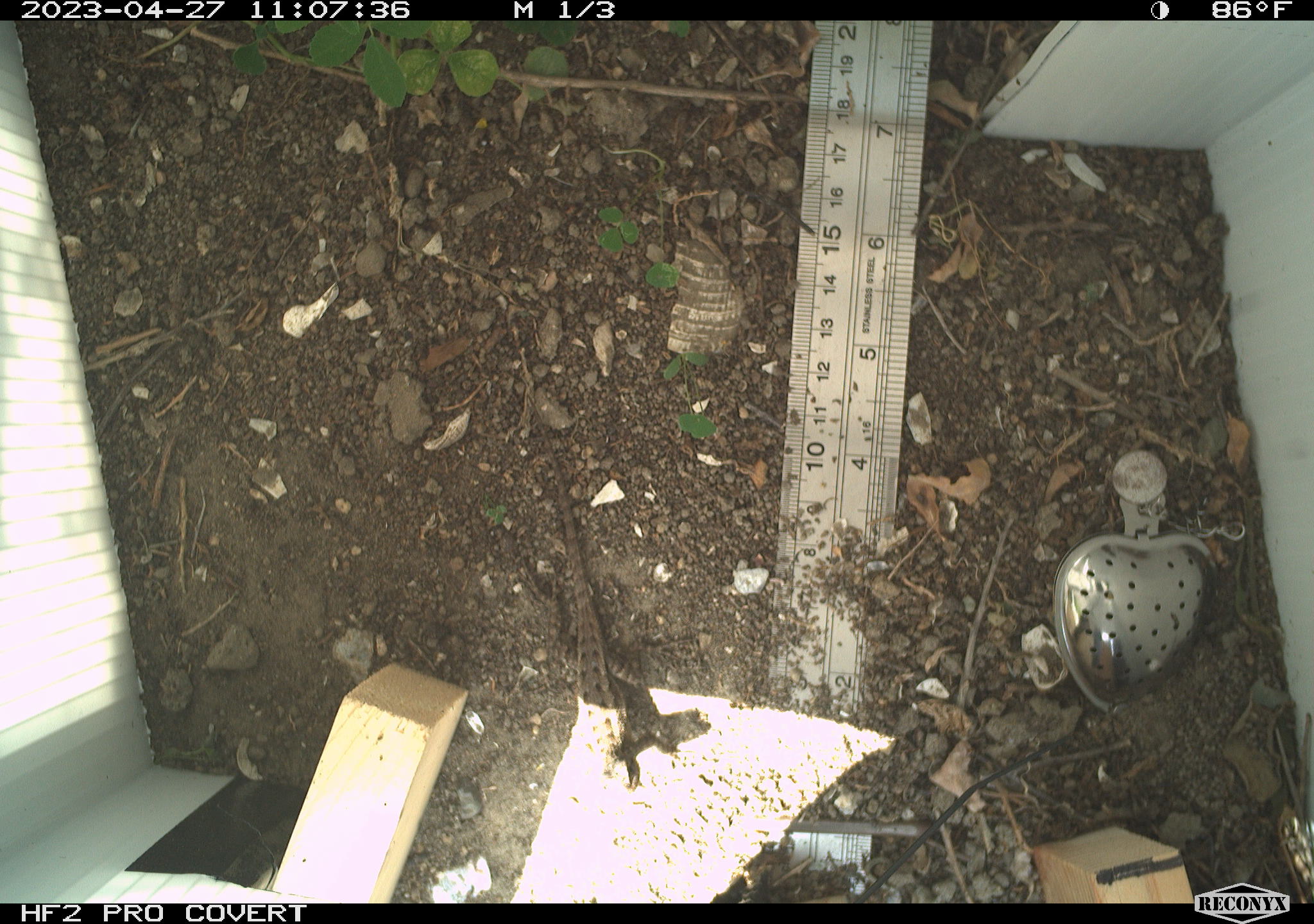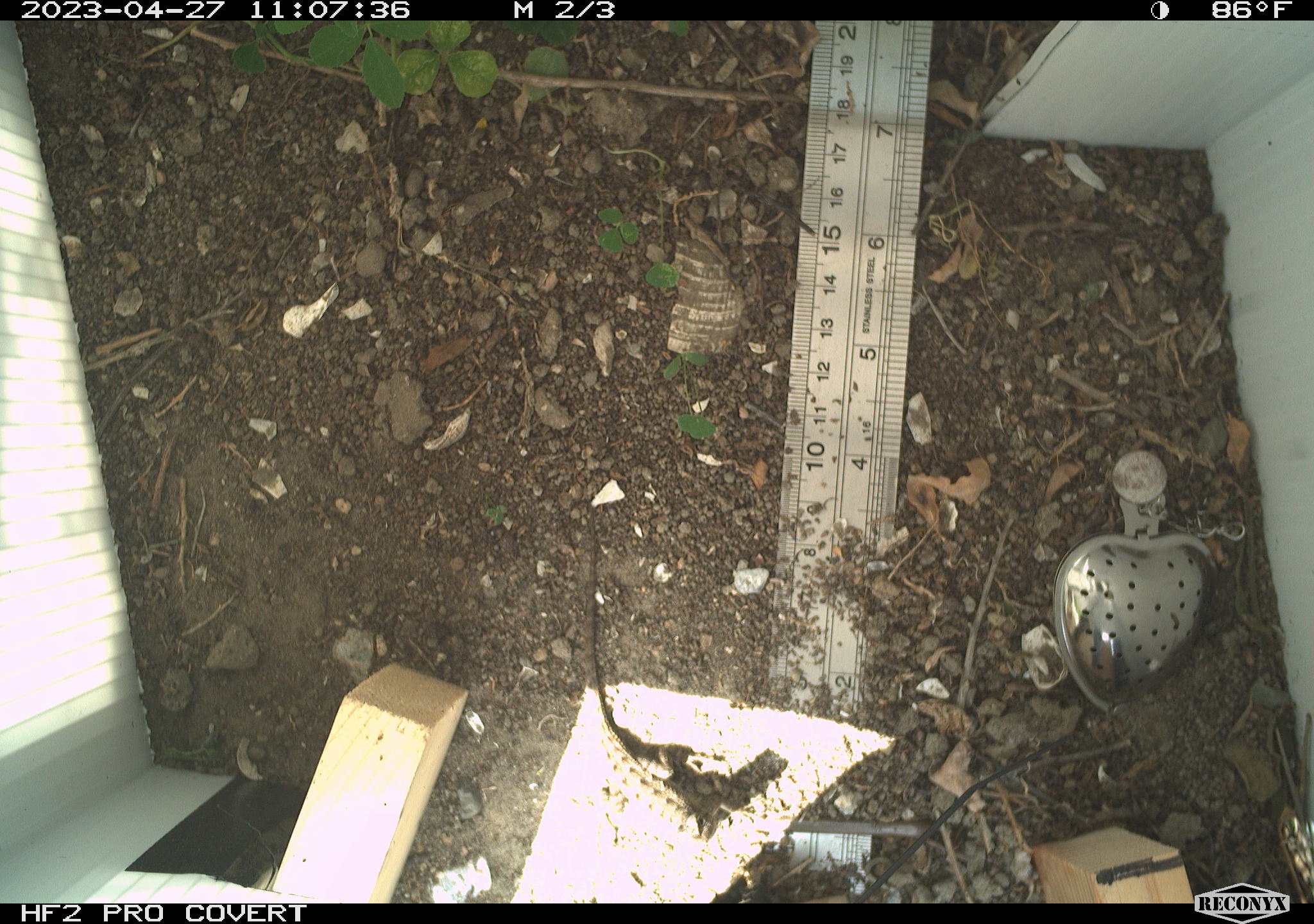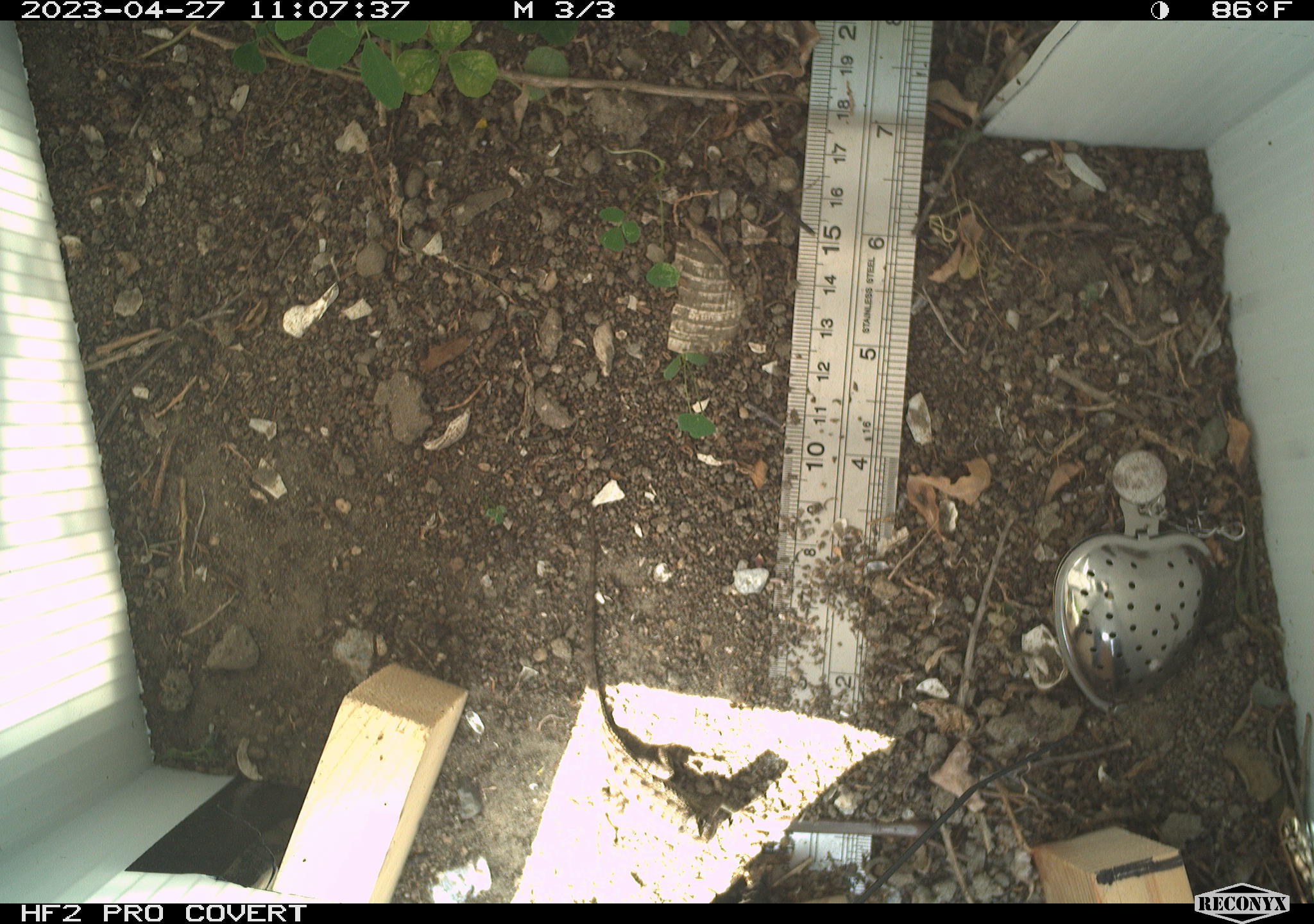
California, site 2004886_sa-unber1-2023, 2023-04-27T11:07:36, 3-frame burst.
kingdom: Animalia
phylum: Chordata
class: Reptilia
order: Squamata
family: Phrynosomatidae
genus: Sceloporus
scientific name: Sceloporus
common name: spiny lizards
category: sceloporus species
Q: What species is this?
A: Sceloporus species (spiny lizards) (Sceloporus).